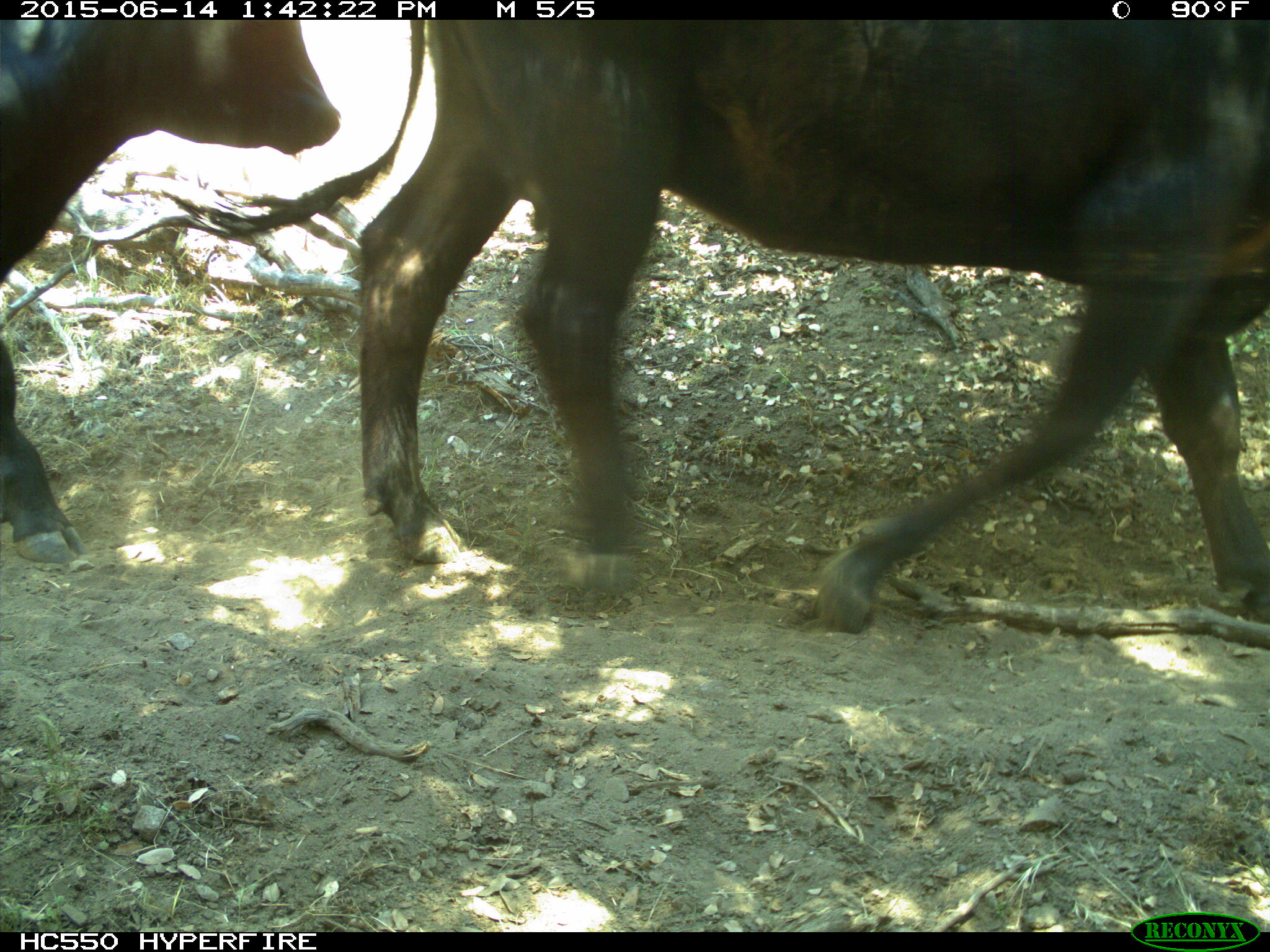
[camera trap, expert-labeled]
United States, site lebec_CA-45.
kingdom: Animalia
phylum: Chordata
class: Mammalia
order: Artiodactyla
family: Bovidae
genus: Bos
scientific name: Bos taurus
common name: domestic cow